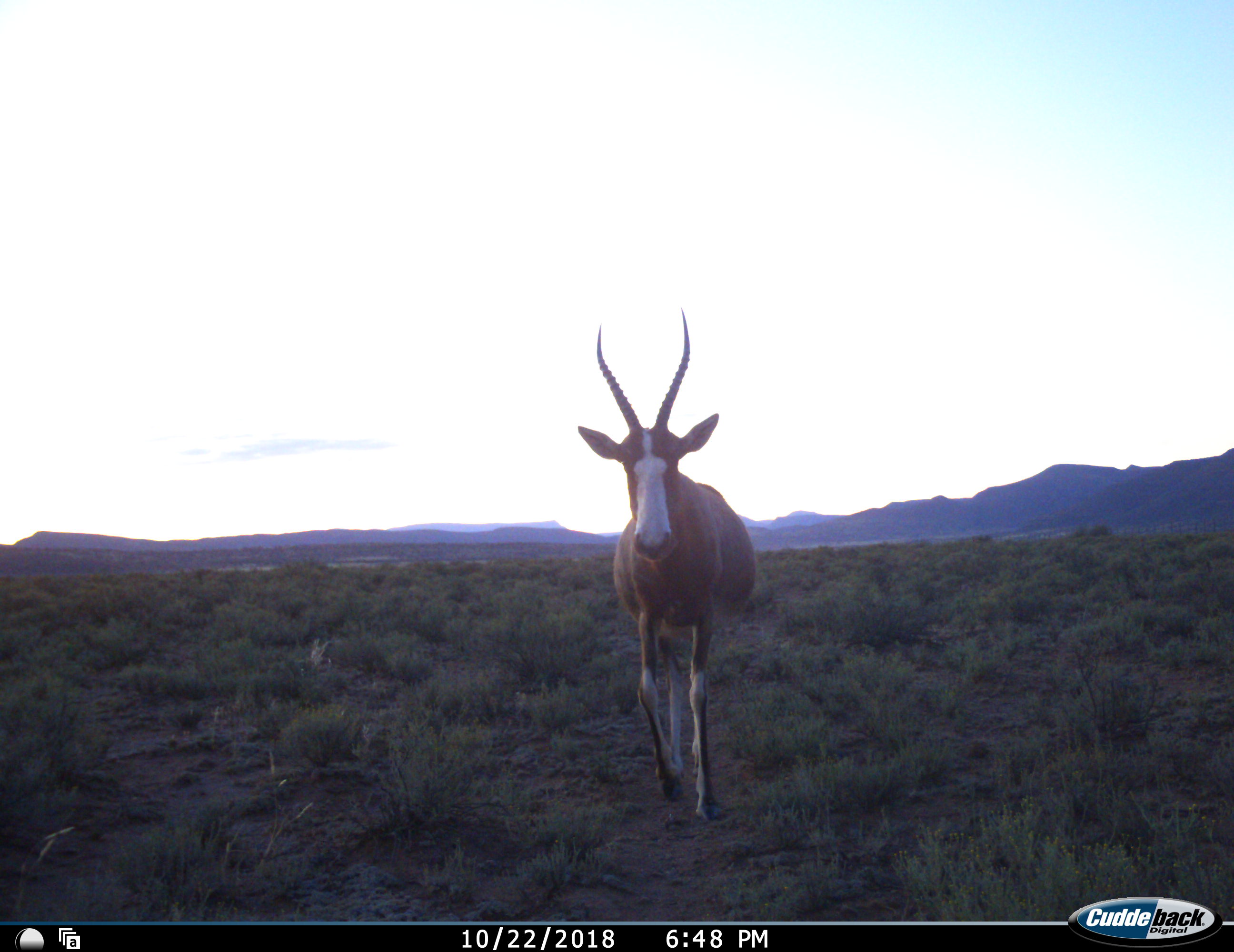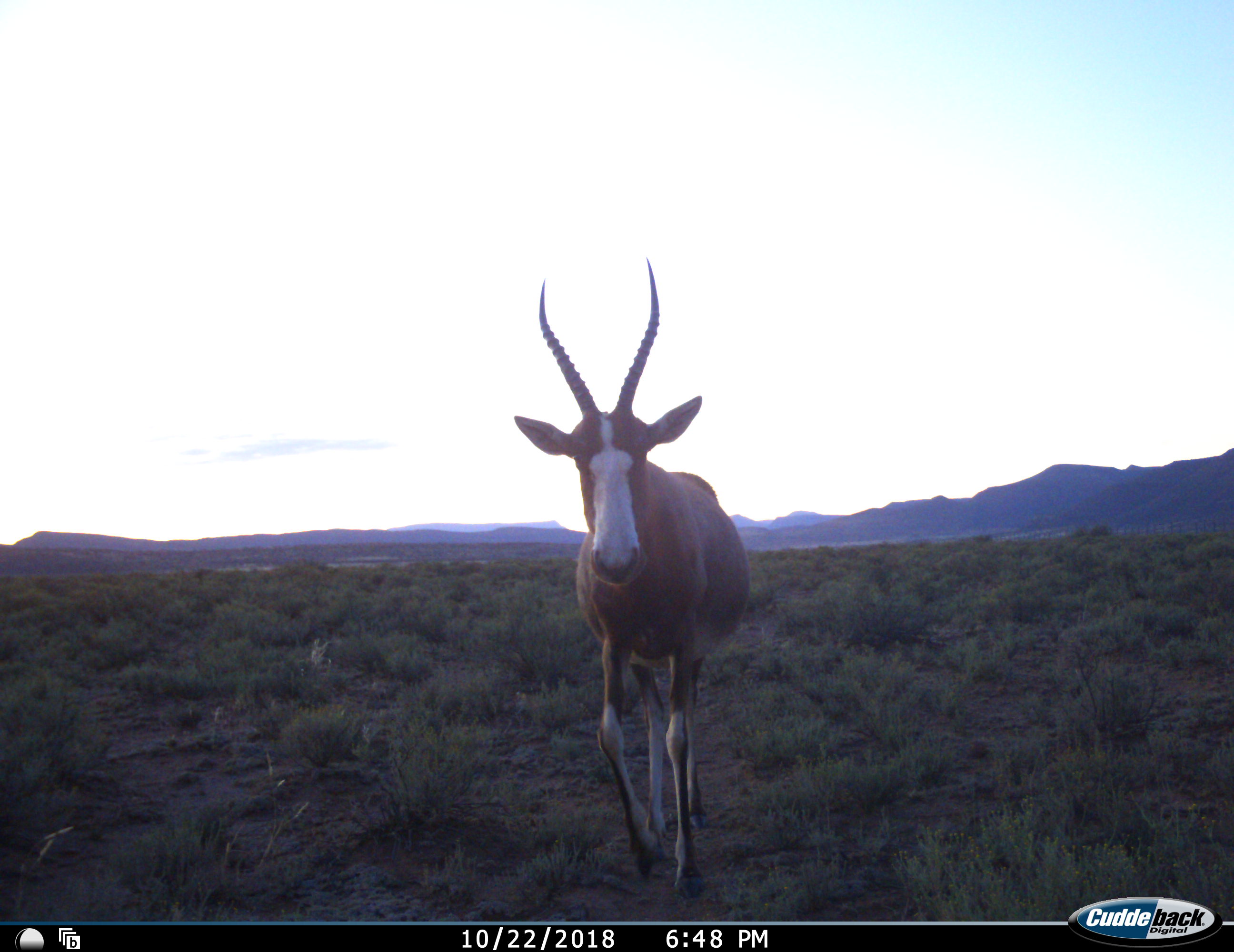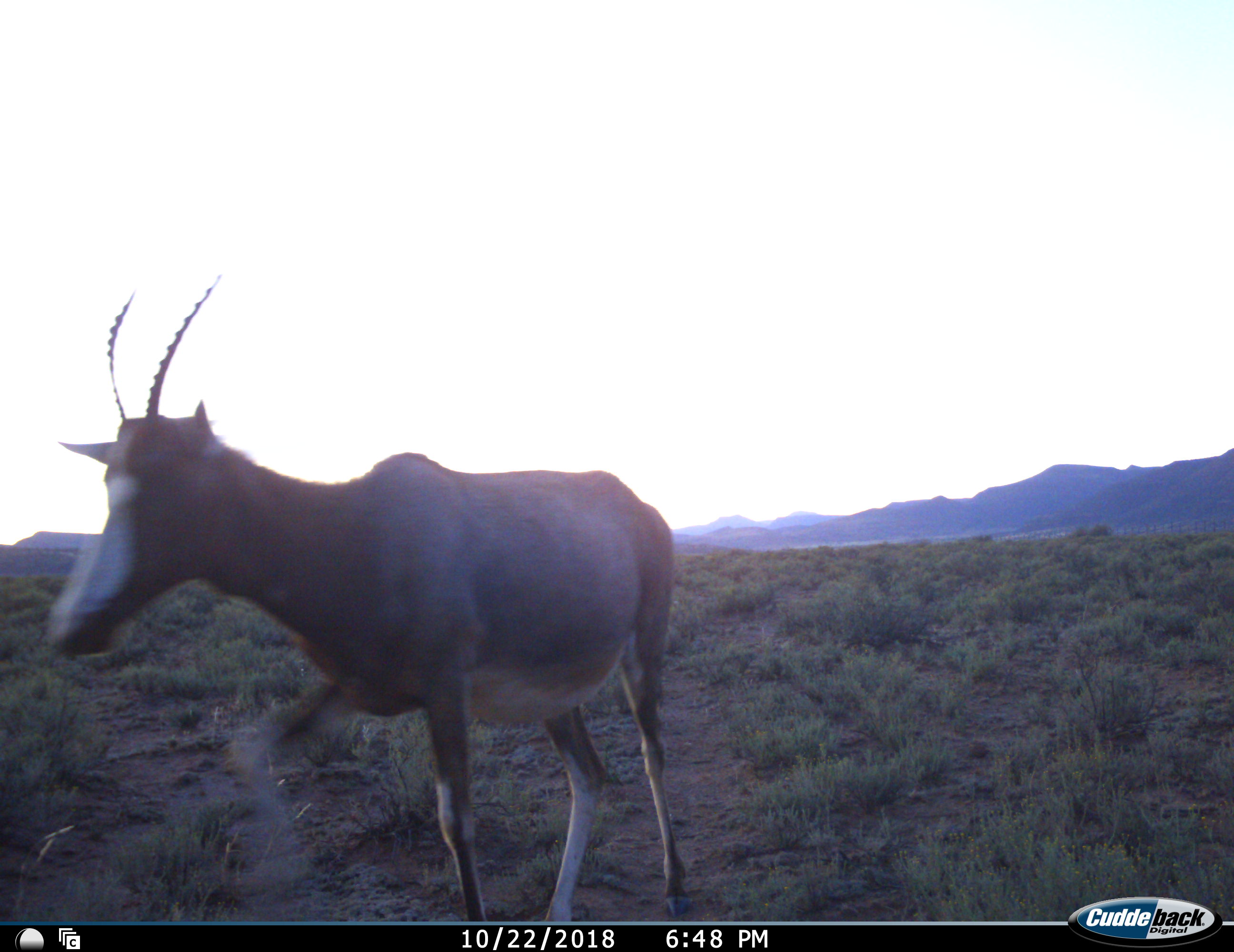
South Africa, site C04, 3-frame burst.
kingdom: Animalia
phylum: Chordata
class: Mammalia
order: Artiodactyla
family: Bovidae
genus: Damaliscus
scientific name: Damaliscus pygargus phillipsi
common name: blesbok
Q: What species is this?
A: Blesbok (Damaliscus pygargus phillipsi).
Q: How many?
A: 1.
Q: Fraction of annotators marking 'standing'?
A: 0%.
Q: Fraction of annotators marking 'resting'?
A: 0%.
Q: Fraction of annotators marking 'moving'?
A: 100%.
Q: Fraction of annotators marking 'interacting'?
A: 0%.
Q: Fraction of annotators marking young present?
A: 0%.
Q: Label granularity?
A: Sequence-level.